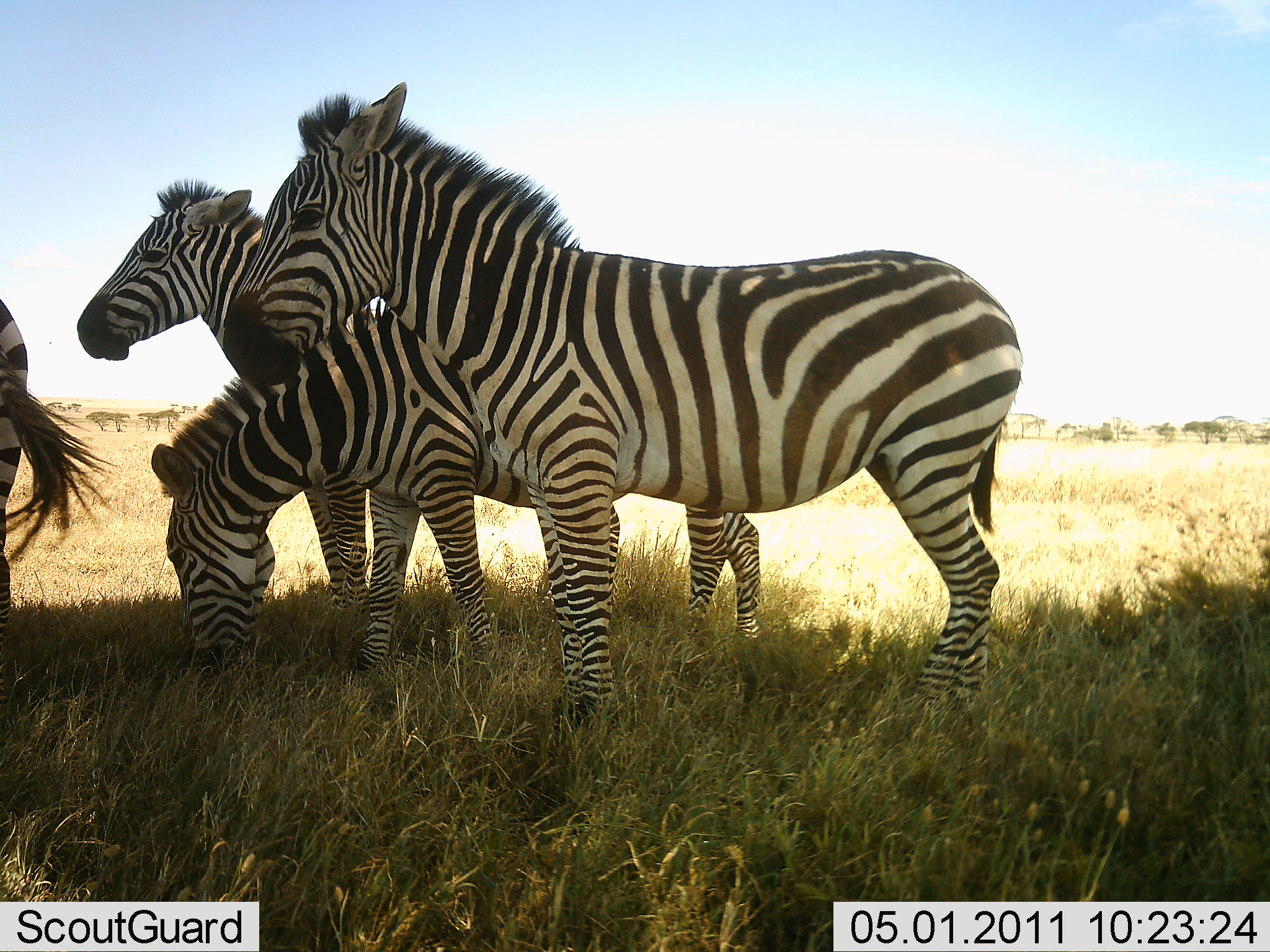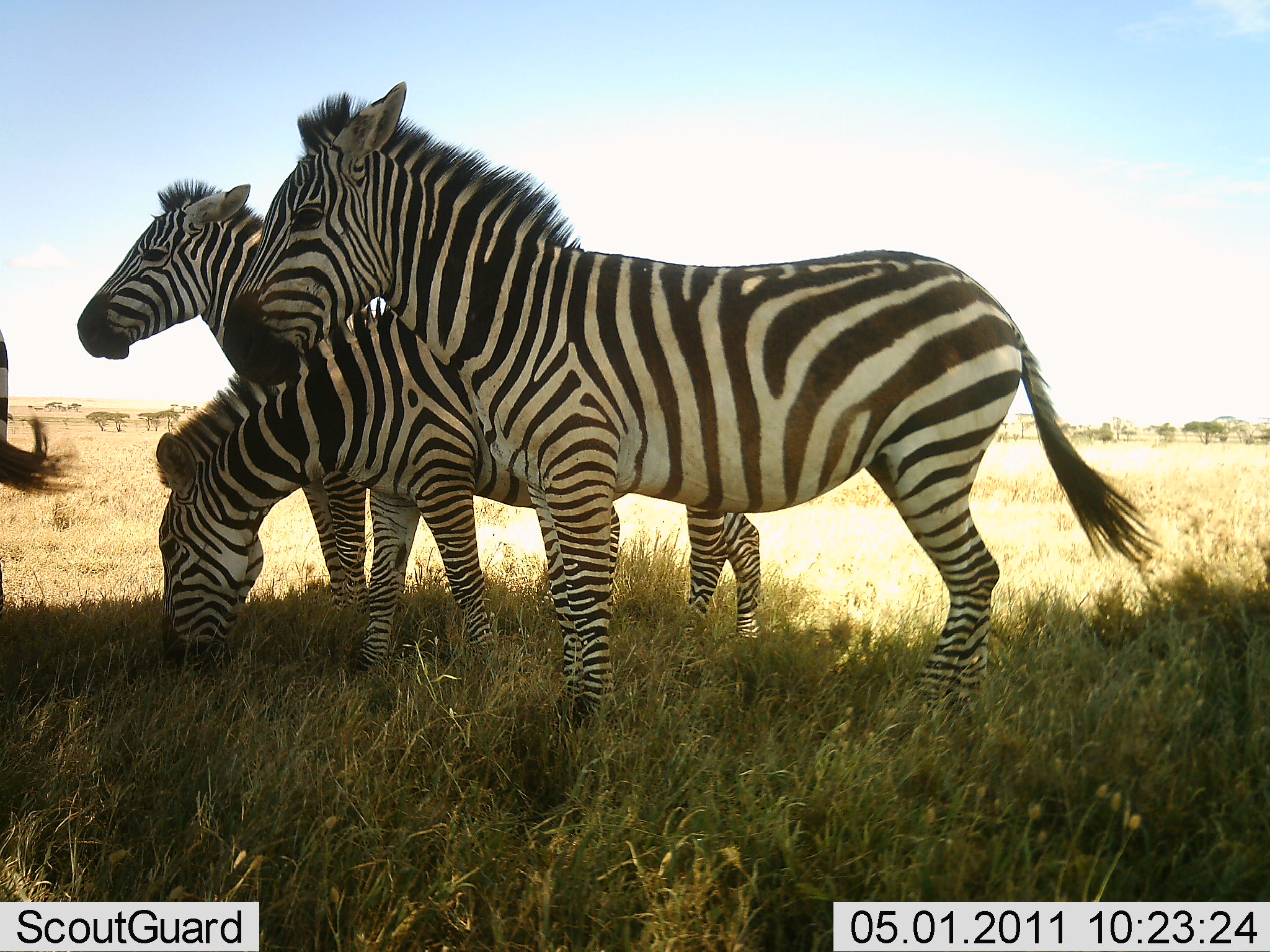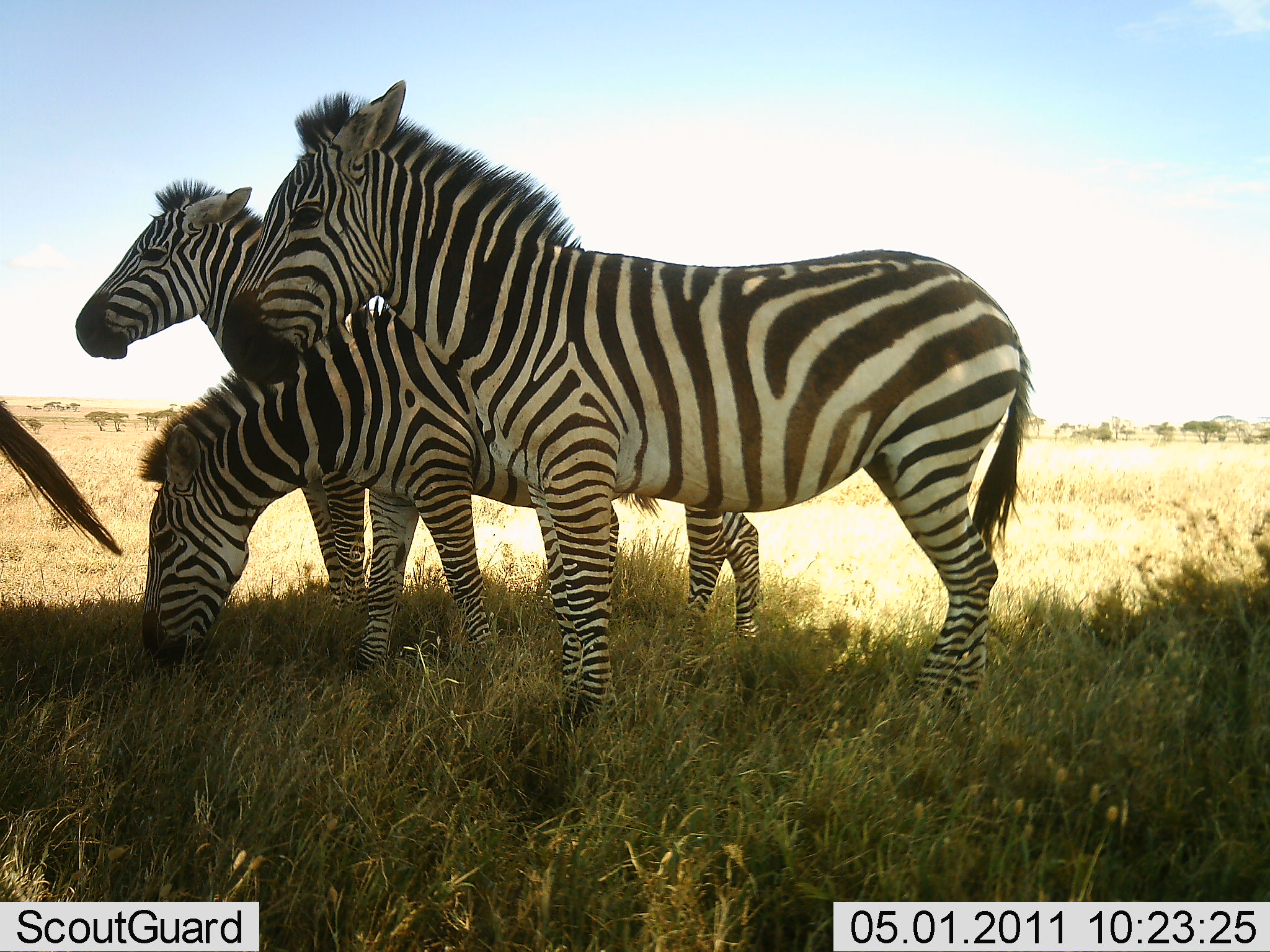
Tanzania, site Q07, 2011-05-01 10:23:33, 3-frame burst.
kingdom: Animalia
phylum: Chordata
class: Mammalia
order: Perissodactyla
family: Equidae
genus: Equus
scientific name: Equus quagga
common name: plains zebra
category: zebra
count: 4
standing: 79%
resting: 14%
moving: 7%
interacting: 0%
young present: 7%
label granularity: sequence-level